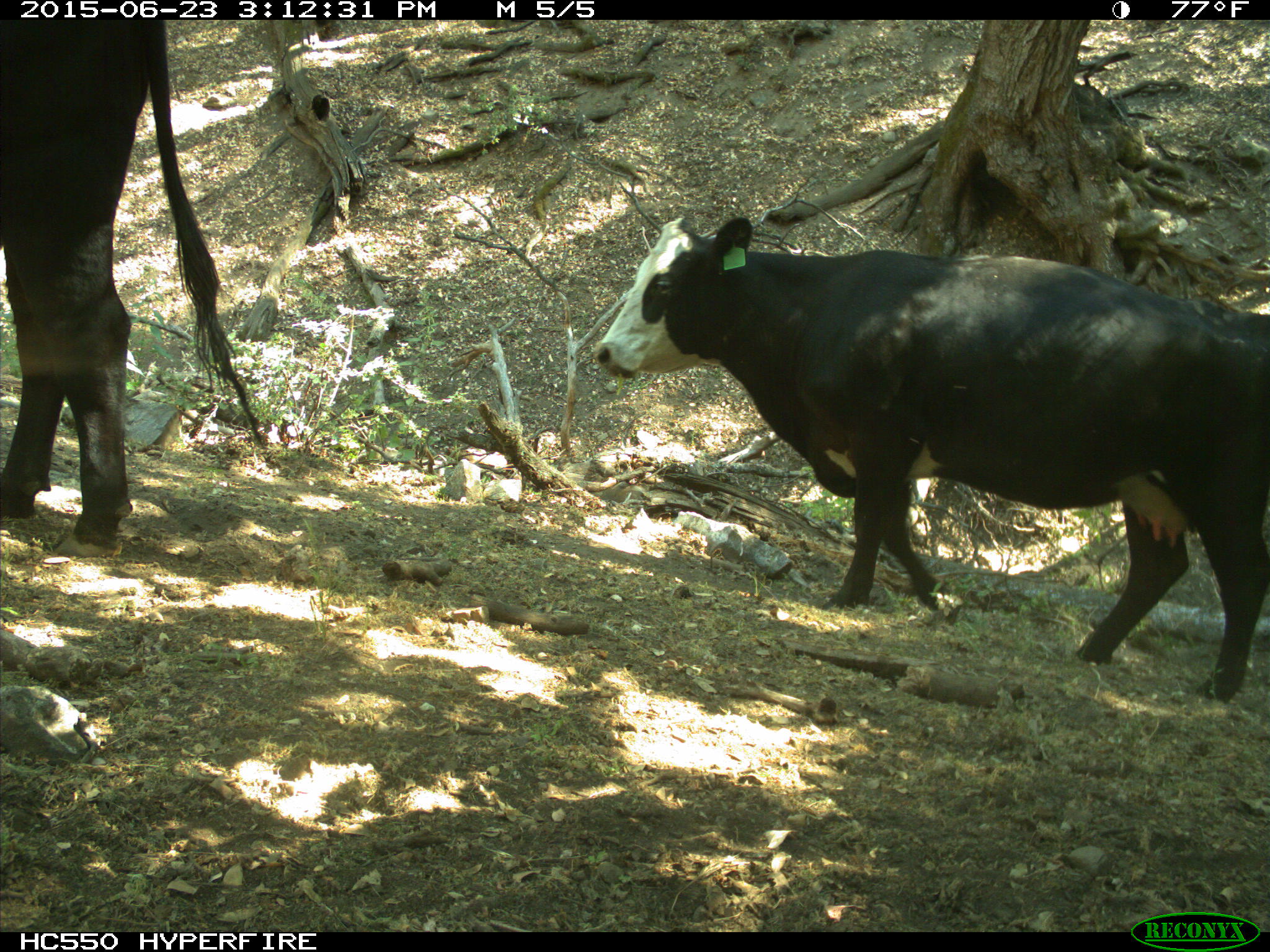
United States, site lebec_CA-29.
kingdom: Animalia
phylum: Chordata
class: Mammalia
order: Artiodactyla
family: Bovidae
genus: Bos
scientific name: Bos taurus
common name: domestic cow